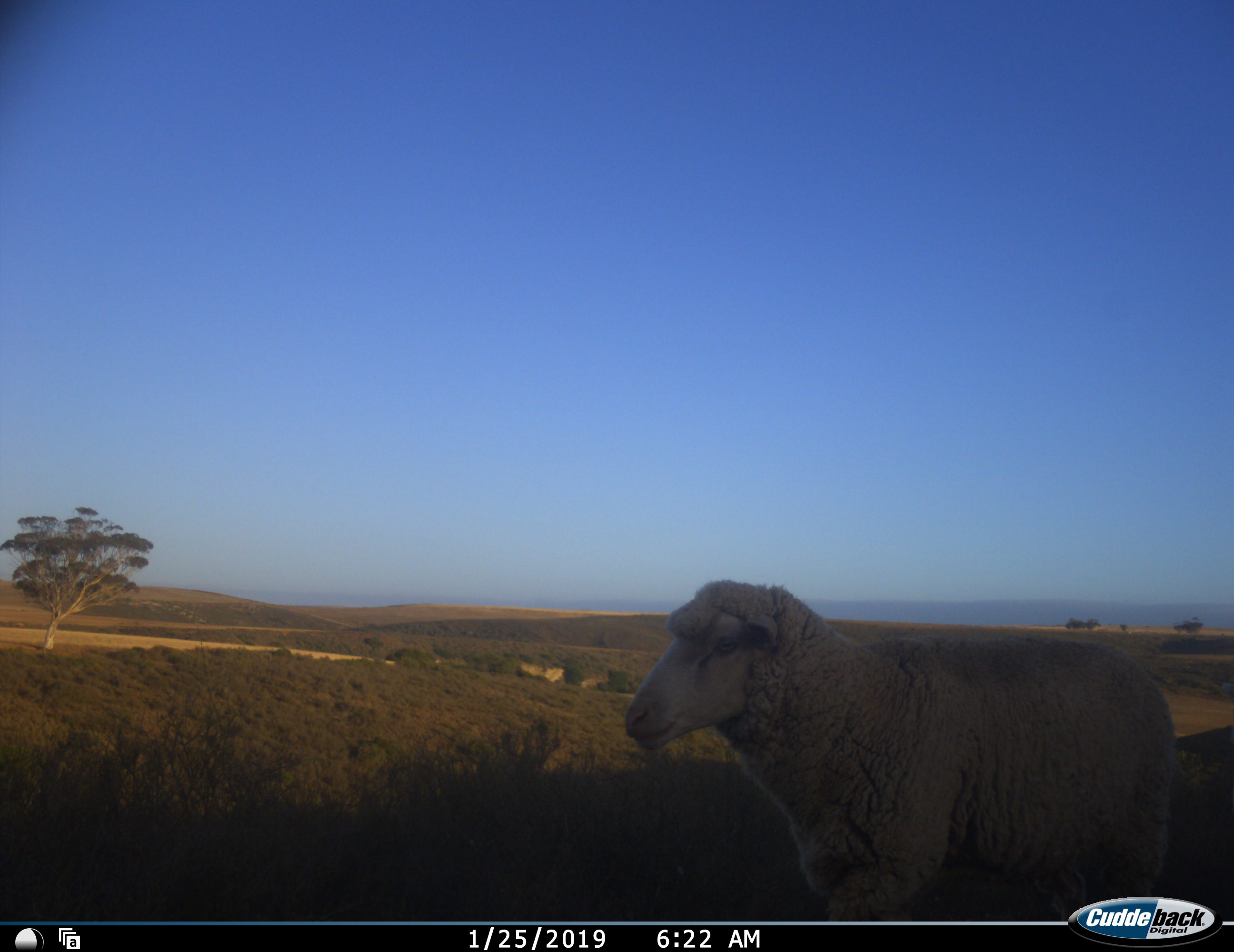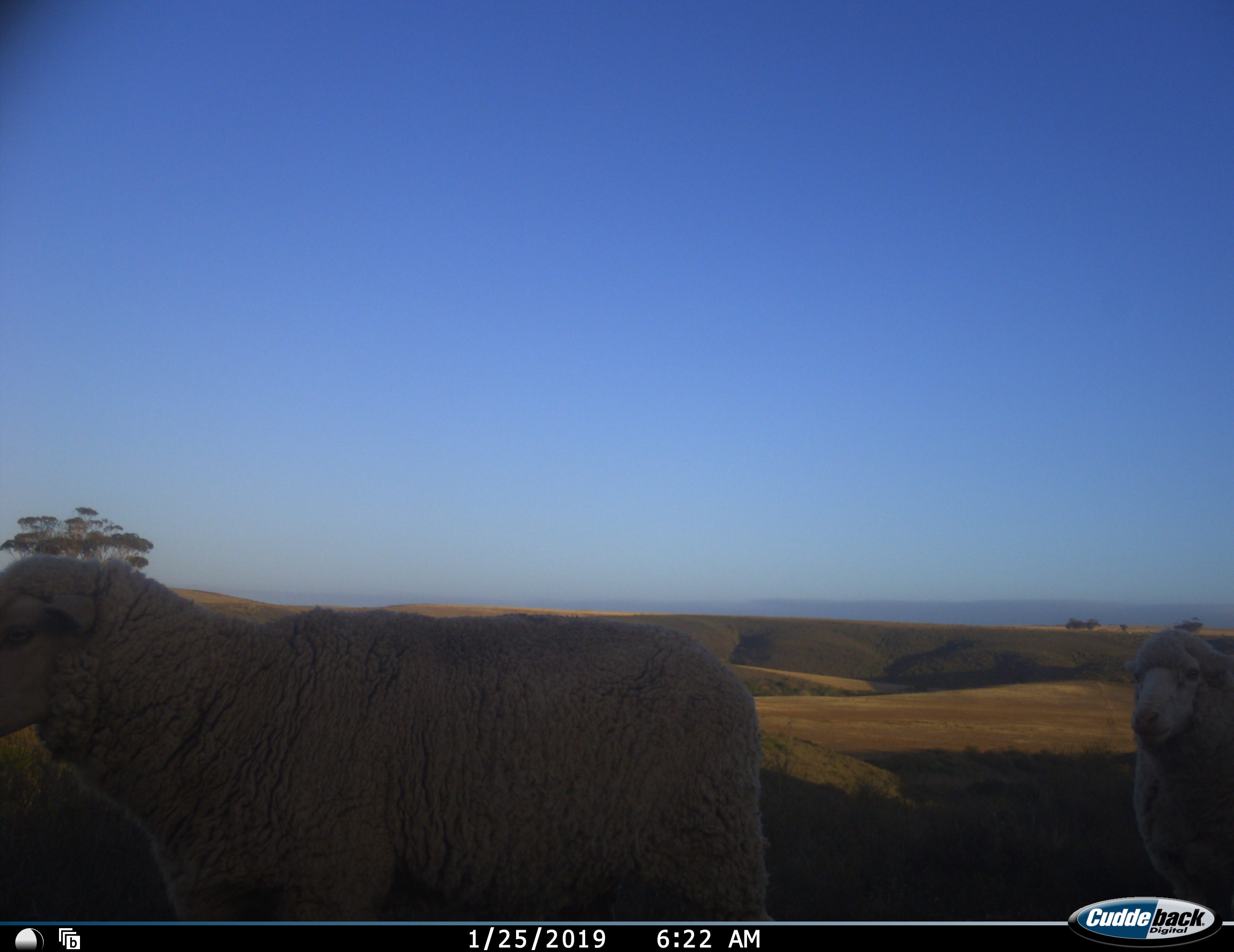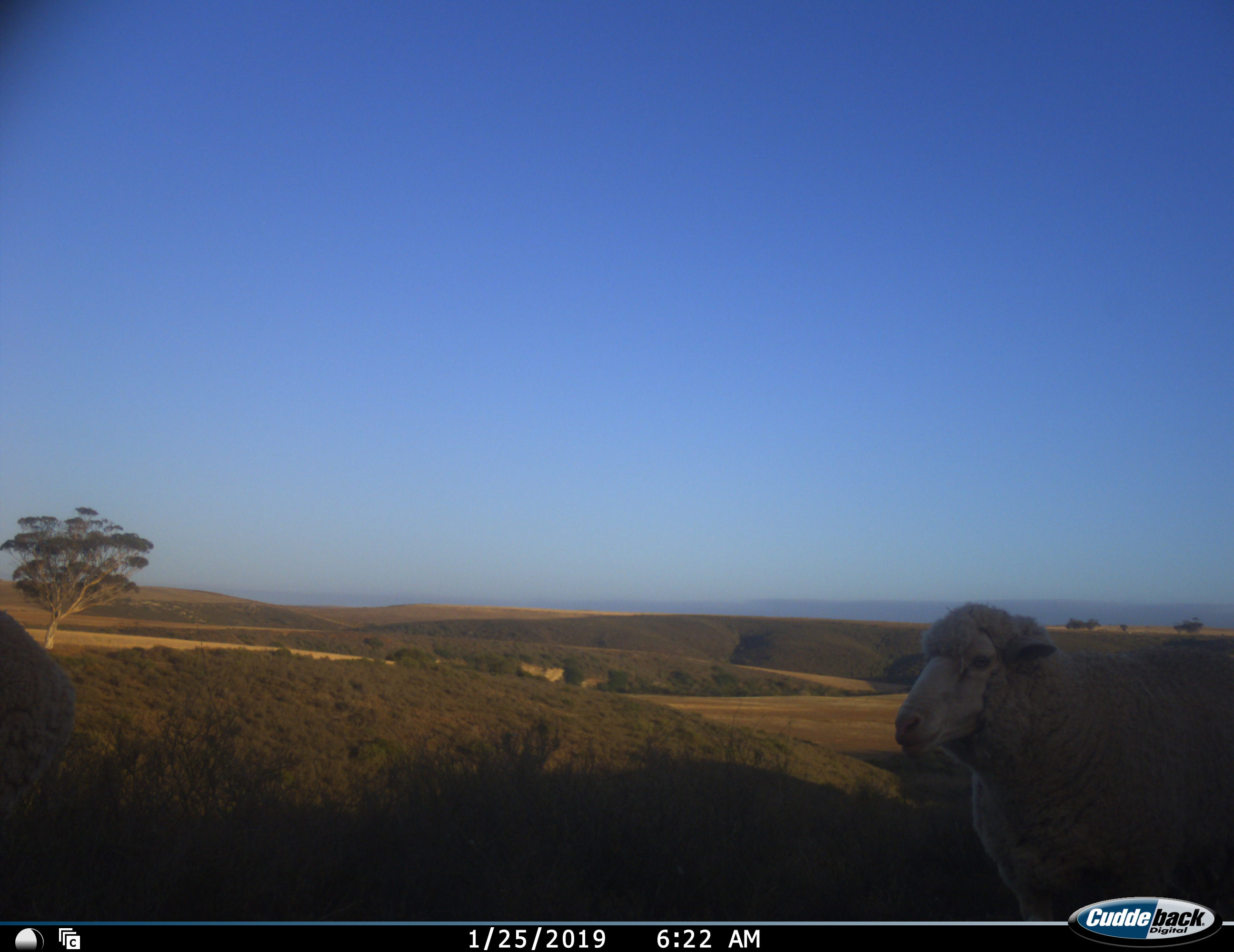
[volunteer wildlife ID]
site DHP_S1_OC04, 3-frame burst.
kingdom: Animalia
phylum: Chordata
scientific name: Vertebrata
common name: domestic animal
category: domesticanimal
Domesticanimal (domestic animal) (Vertebrata), count 2. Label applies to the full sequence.